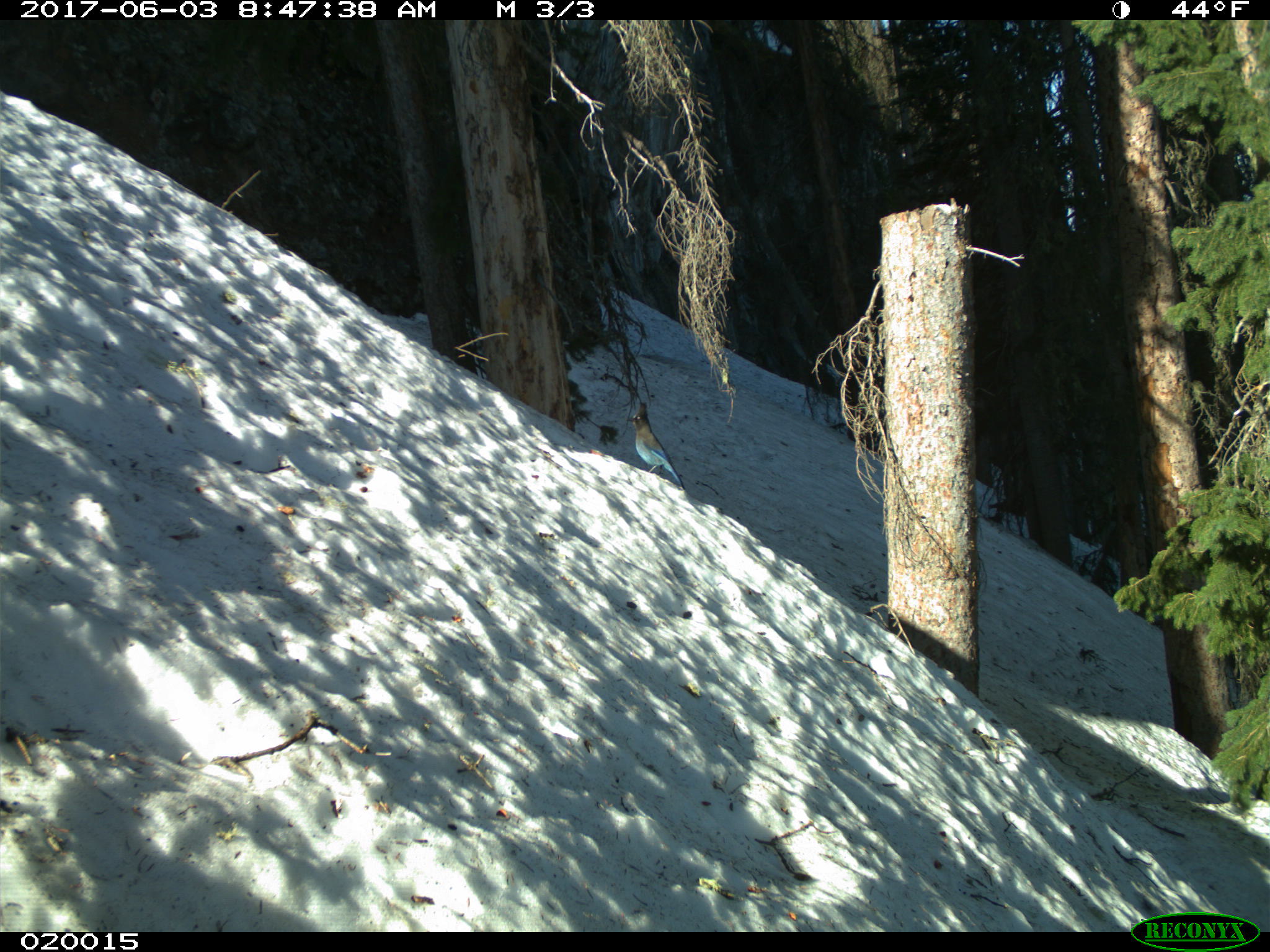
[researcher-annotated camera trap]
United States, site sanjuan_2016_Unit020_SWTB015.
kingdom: Animalia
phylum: Chordata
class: Aves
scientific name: Aves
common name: birds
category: unidentified bird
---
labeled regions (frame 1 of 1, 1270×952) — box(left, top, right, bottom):
animal: box(626, 400, 686, 491)